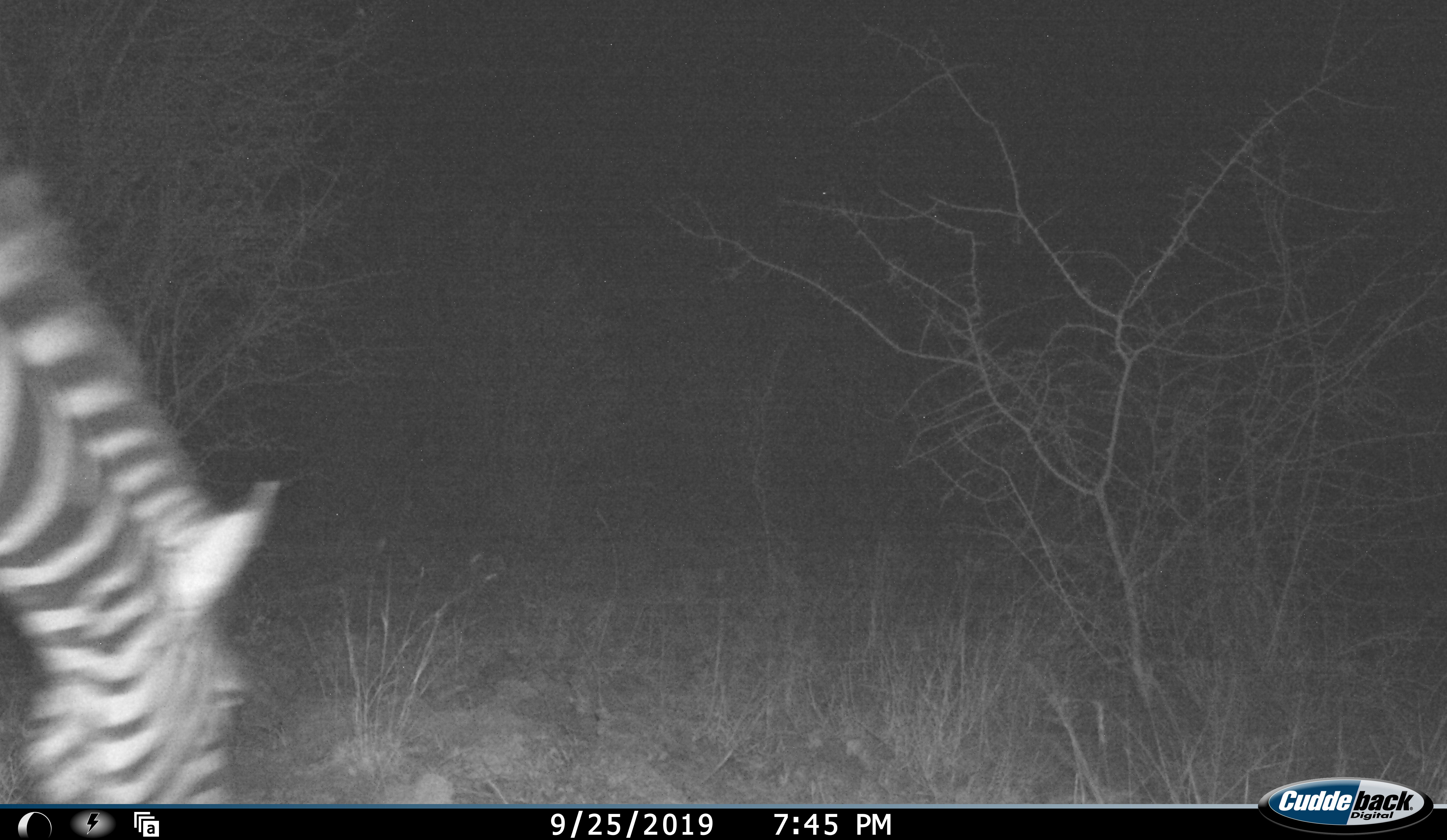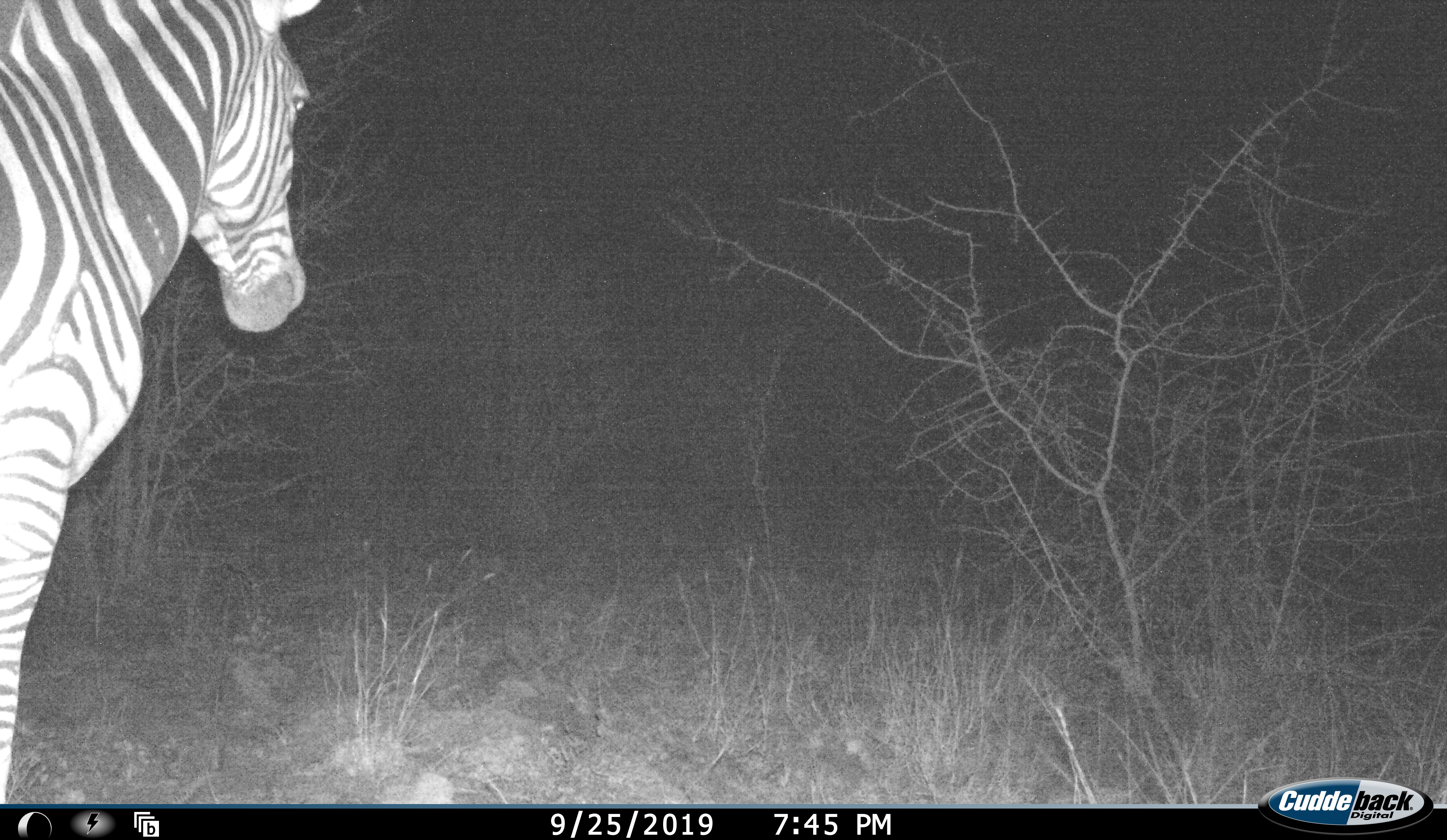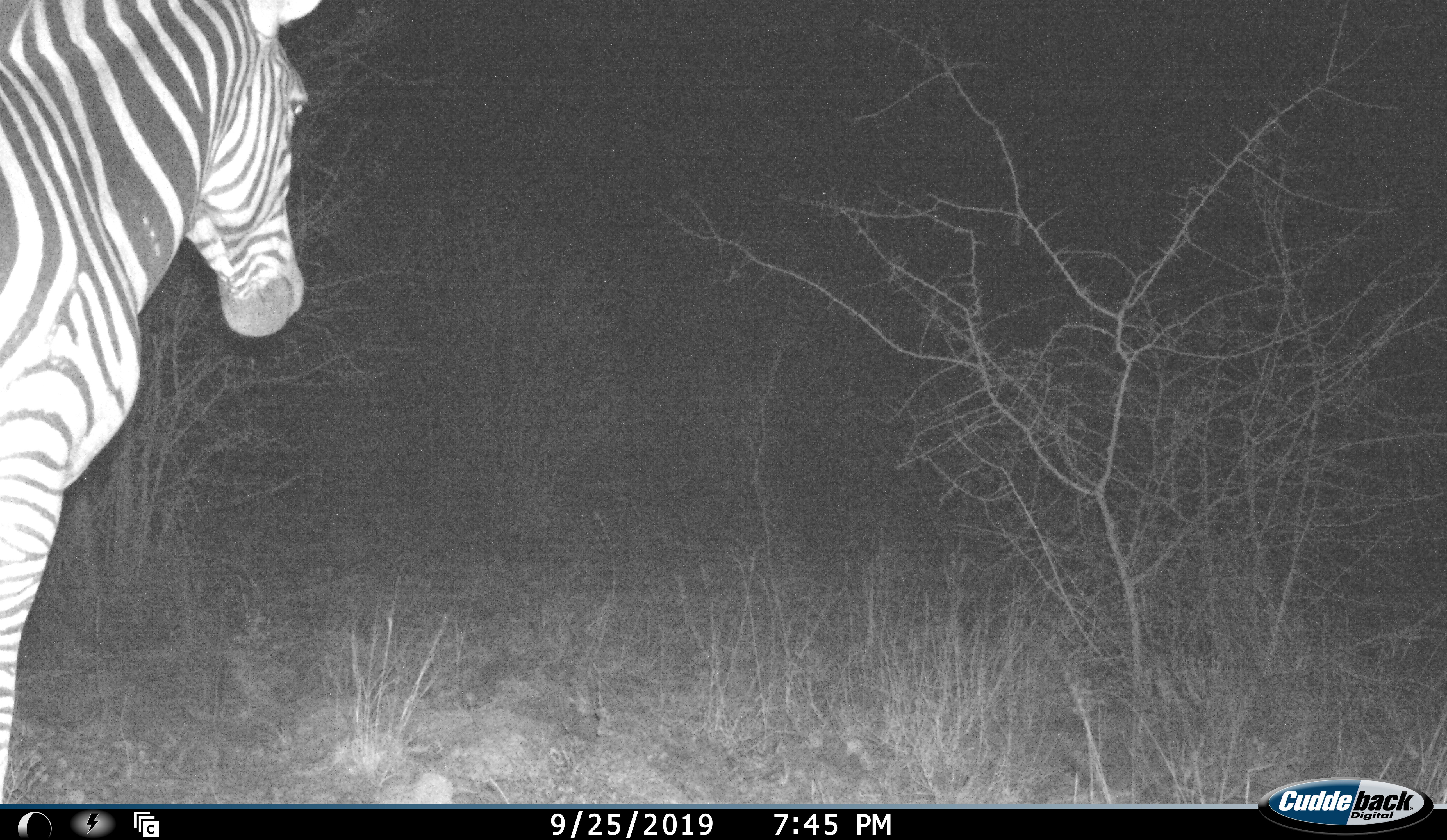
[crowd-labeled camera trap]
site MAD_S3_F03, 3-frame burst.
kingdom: Animalia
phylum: Chordata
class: Mammalia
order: Perissodactyla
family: Equidae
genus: Equus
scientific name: Equus quagga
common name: plains zebra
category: zebraplains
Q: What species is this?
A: Zebraplains (plains zebra) (Equus quagga).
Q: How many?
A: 1.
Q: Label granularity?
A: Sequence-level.